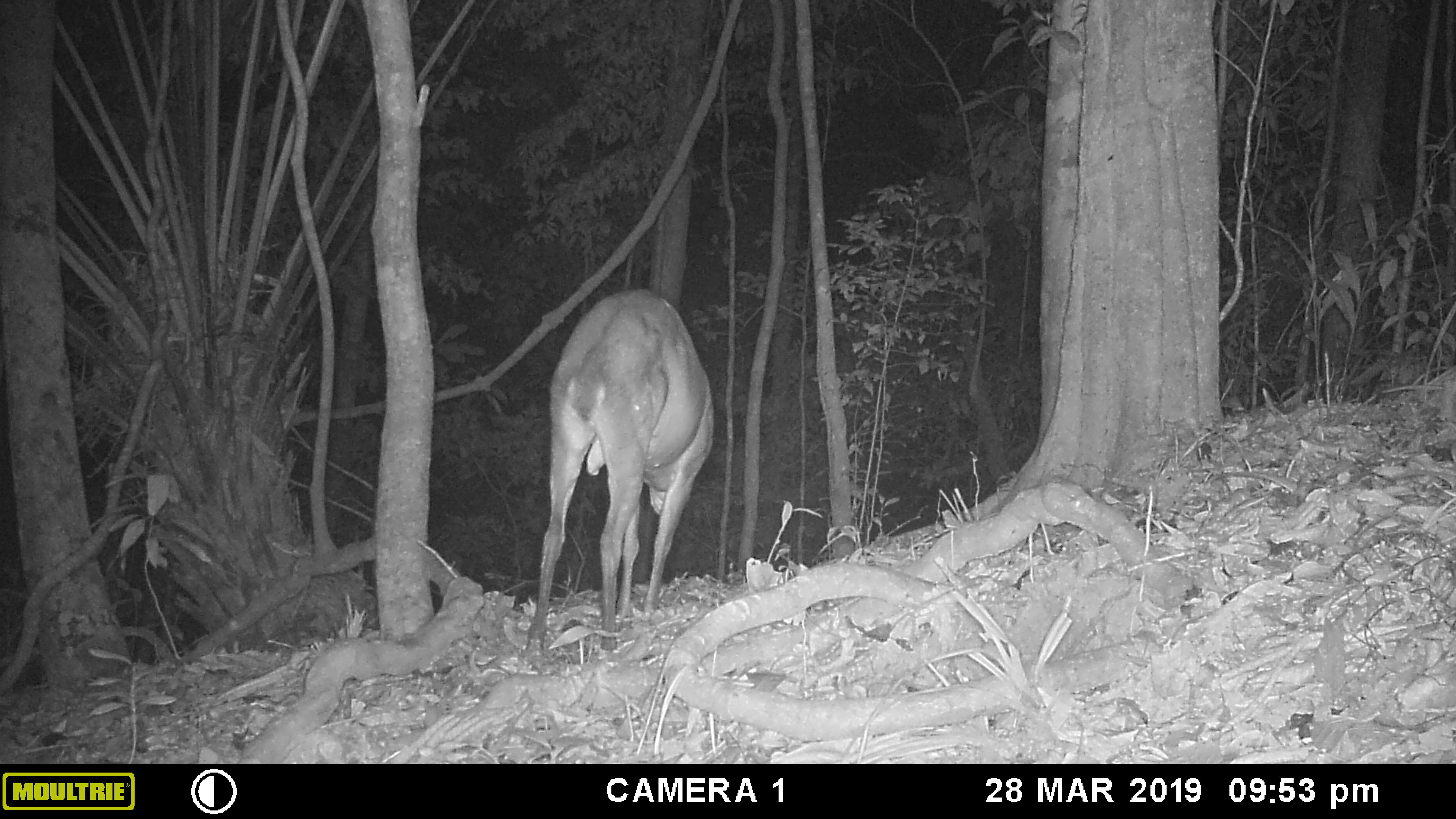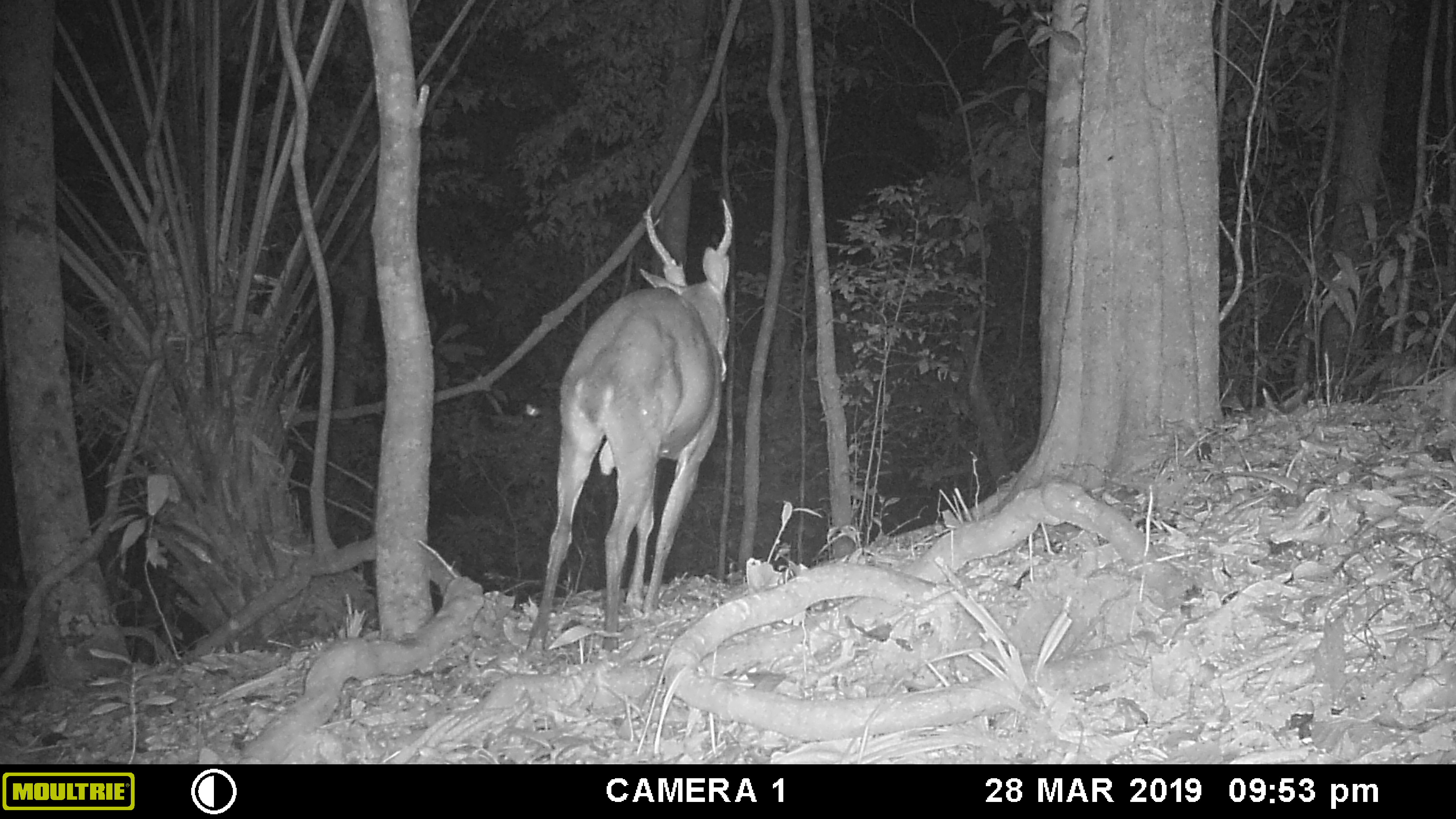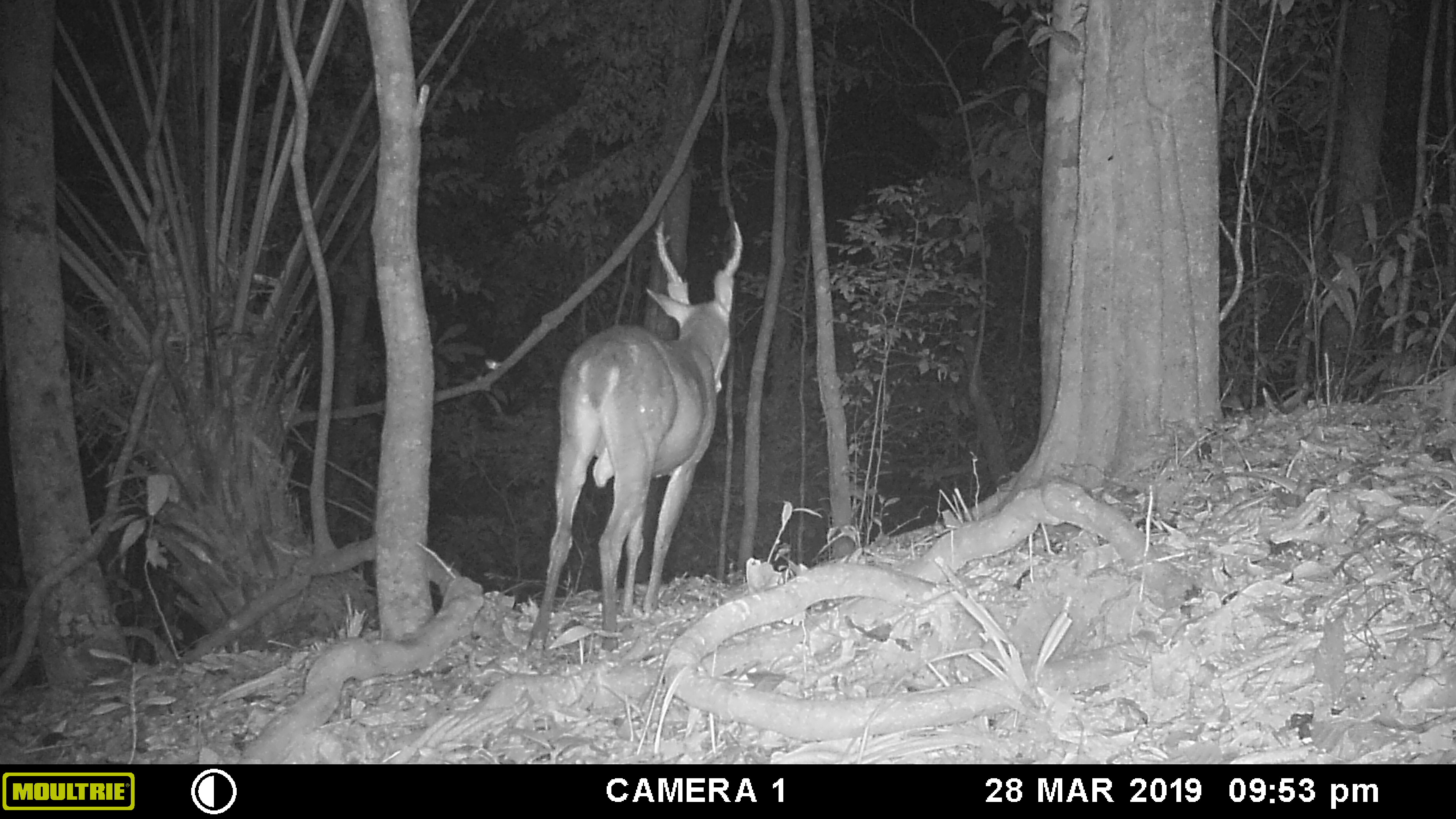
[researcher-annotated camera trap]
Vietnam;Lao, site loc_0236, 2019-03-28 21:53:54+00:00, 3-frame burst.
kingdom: Animalia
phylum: Chordata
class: Mammalia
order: Artiodactyla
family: Cervidae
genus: Muntiacus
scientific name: Muntiacus vuquangensis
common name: large-antlered muntjac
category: large antlered muntjac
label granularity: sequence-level